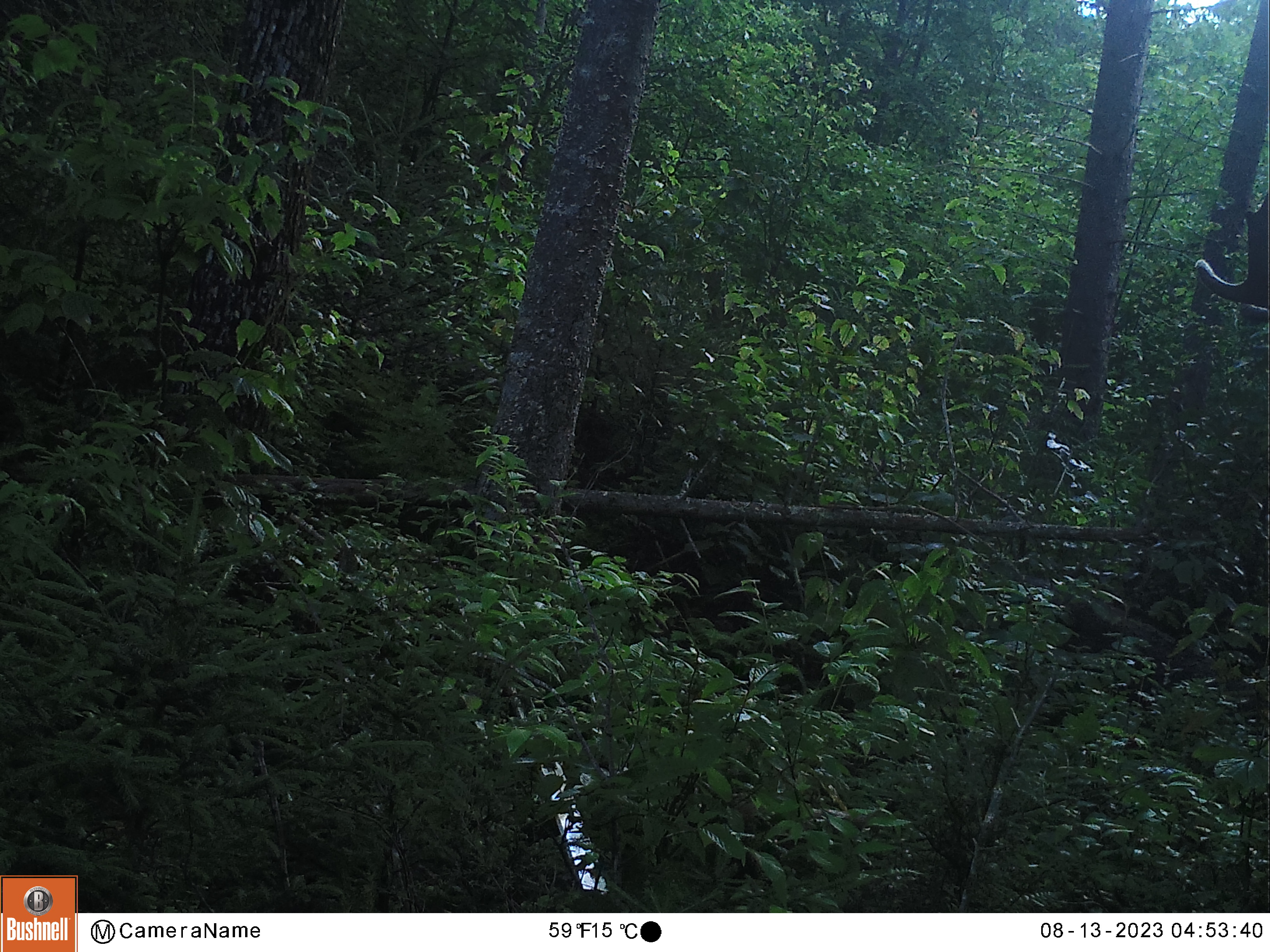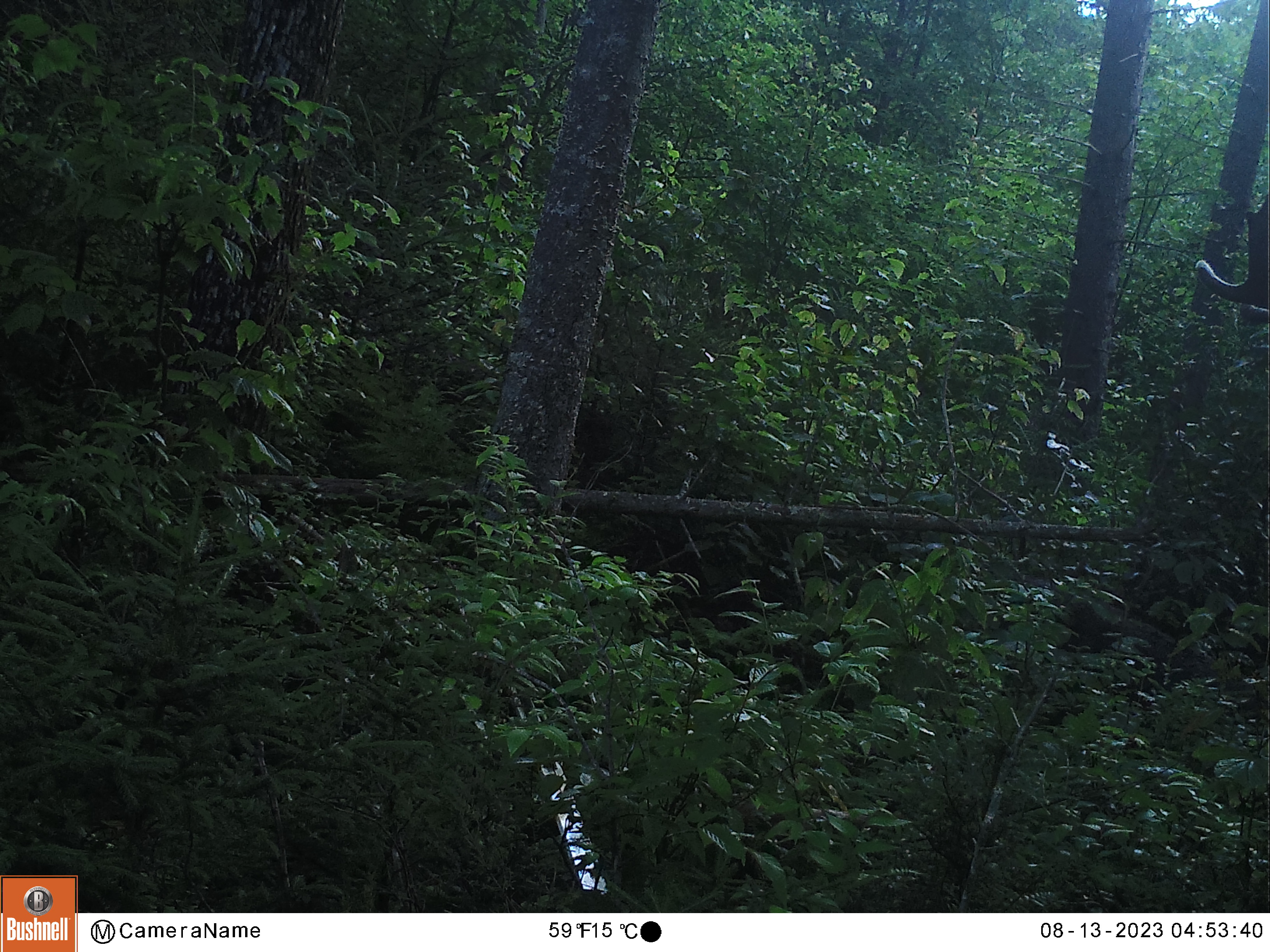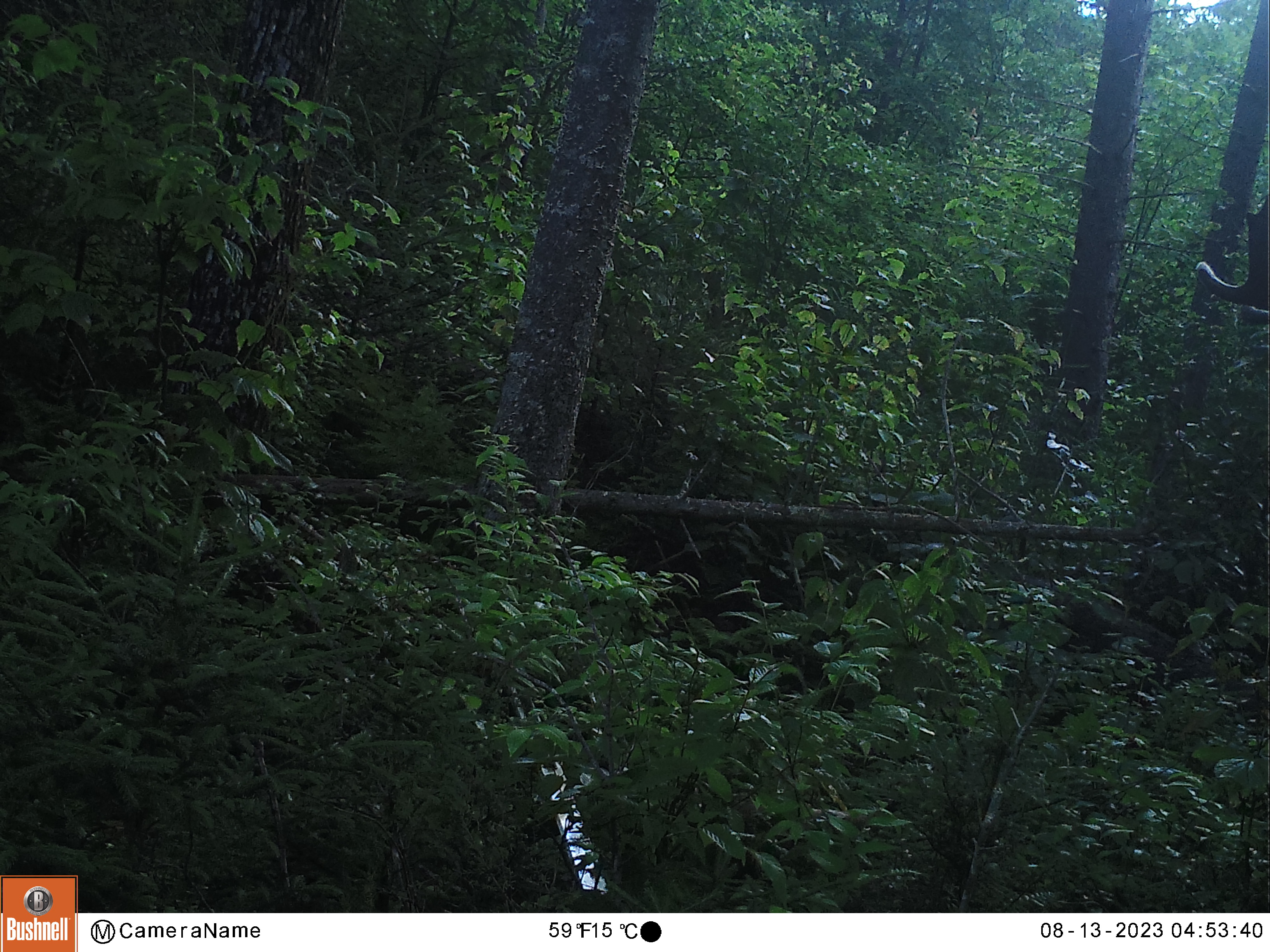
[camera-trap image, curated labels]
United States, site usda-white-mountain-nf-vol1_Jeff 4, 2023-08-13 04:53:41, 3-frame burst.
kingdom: Animalia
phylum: Chordata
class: Mammalia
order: Artiodactyla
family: Cervidae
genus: Alces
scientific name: Alces alces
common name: moose